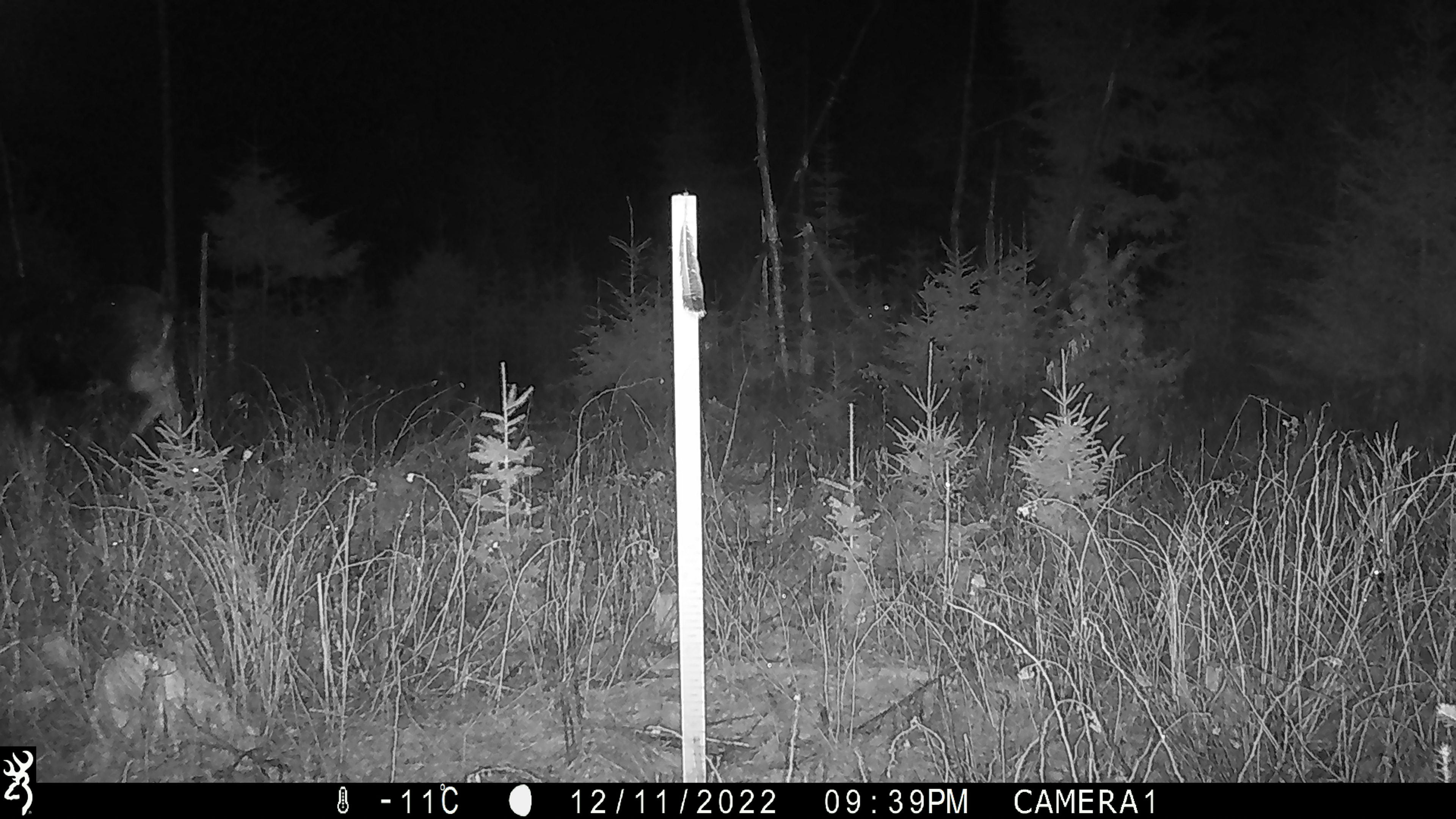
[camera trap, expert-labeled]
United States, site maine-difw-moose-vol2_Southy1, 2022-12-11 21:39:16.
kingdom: Animalia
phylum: Chordata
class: Mammalia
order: Artiodactyla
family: Cervidae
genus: Alces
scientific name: Alces alces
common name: moose